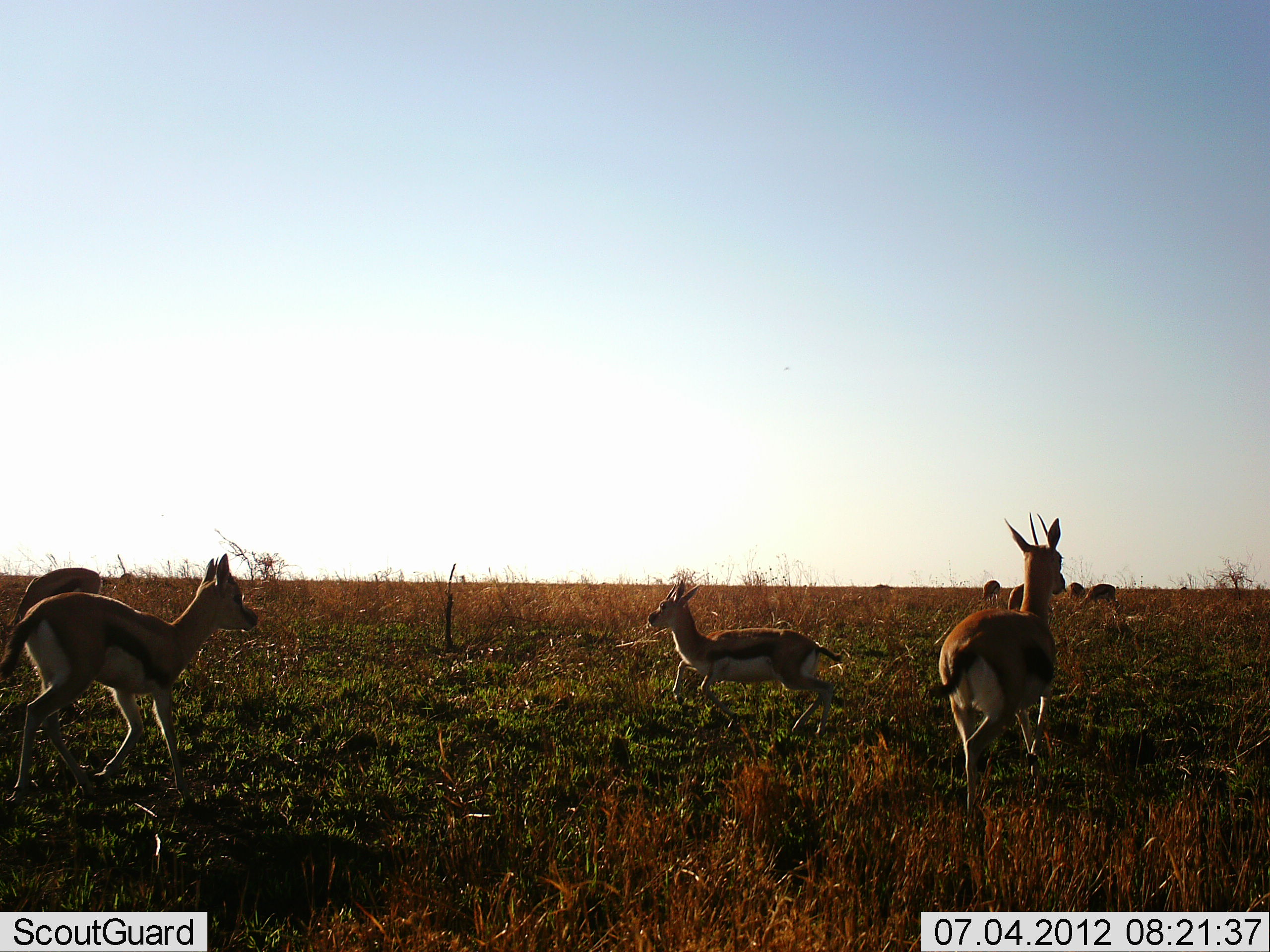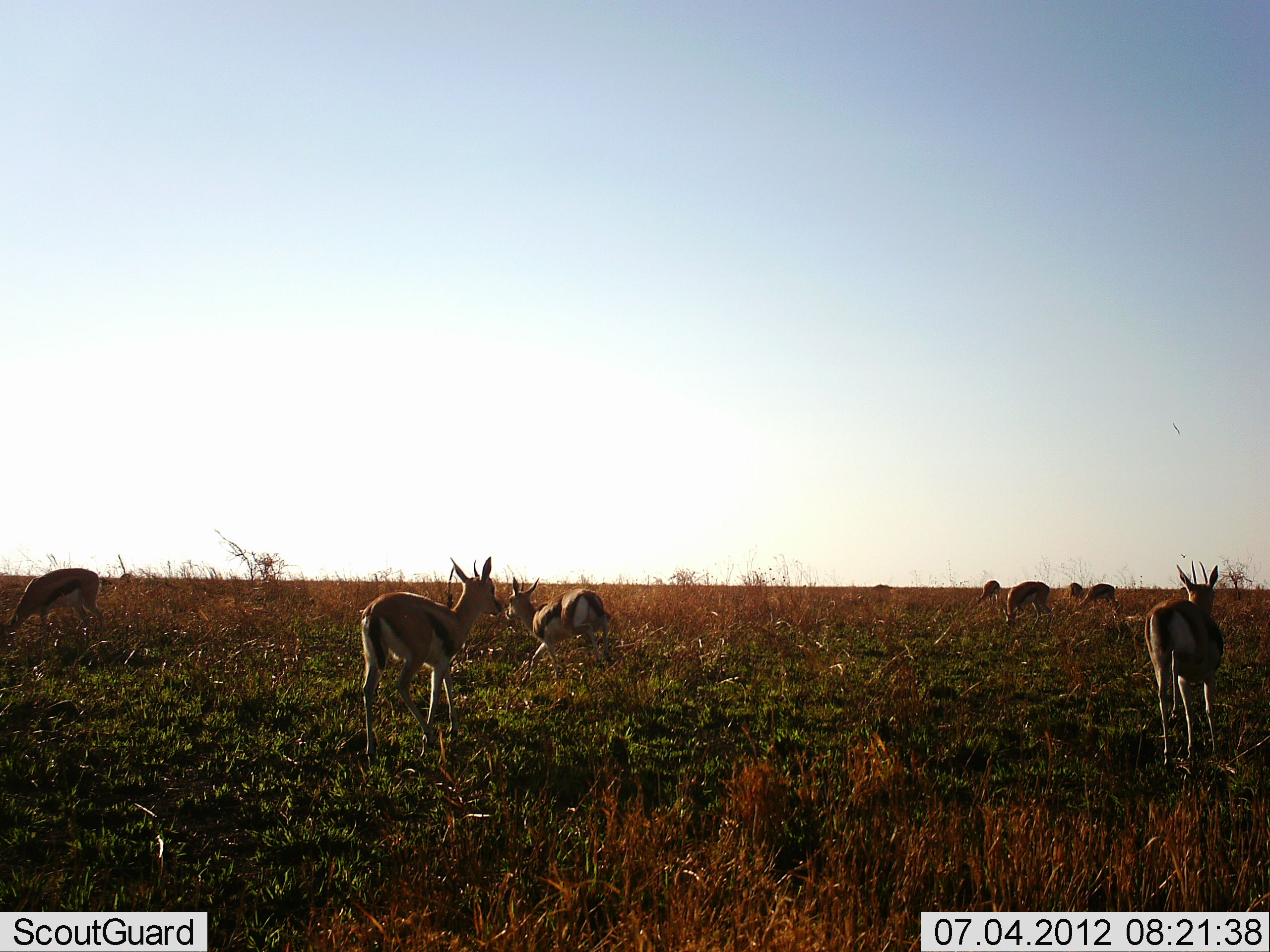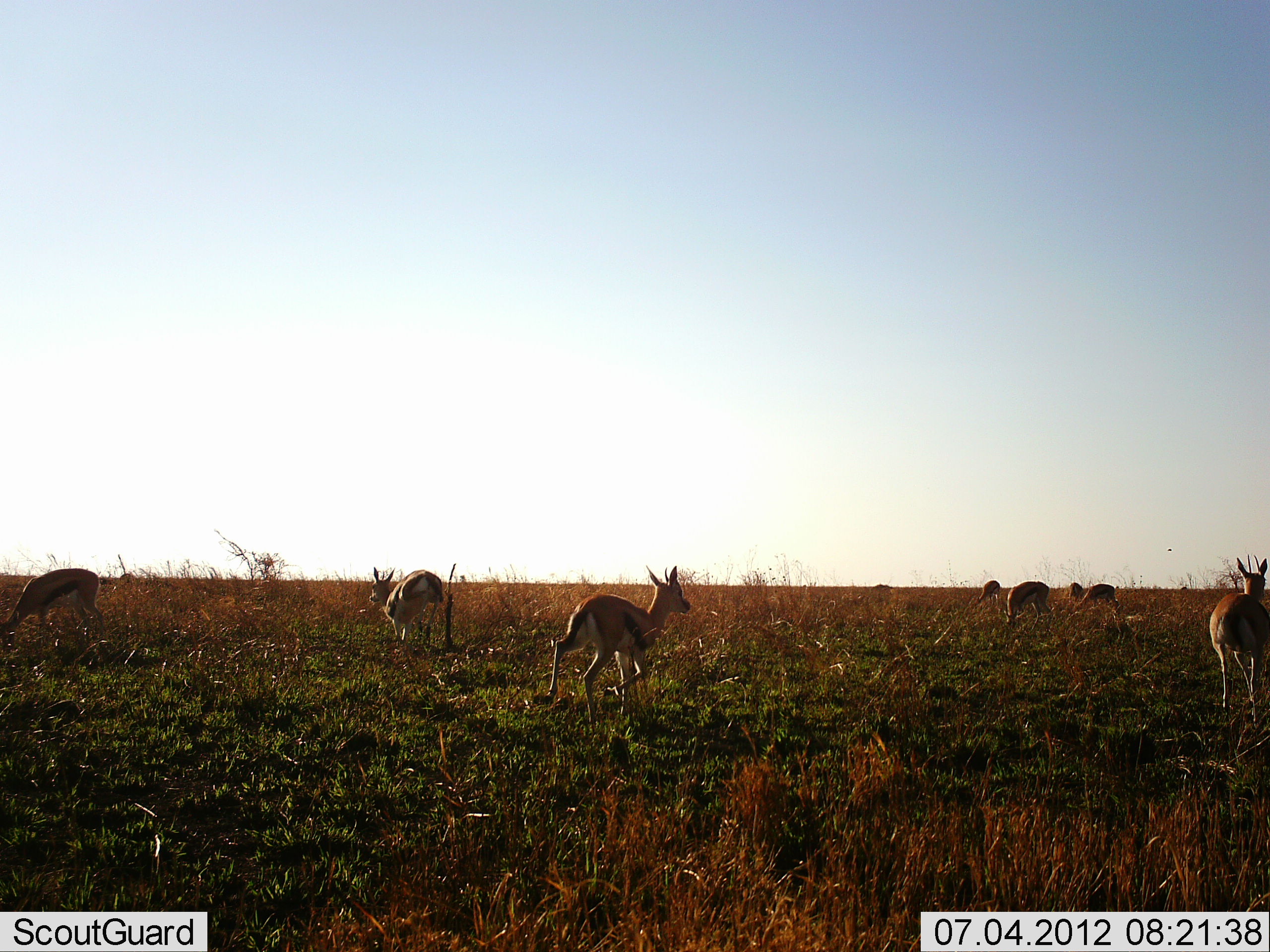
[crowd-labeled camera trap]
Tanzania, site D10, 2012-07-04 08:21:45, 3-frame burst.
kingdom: Animalia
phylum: Chordata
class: Mammalia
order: Artiodactyla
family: Bovidae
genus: Eudorcas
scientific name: Eudorcas thomsonii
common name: thomson's gazelle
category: gazellethomsons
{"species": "gazellethomsons (thomson's gazelle) (Eudorcas thomsonii)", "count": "8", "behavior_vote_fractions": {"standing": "50%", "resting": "0%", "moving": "100%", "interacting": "10%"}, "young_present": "0%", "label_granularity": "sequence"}